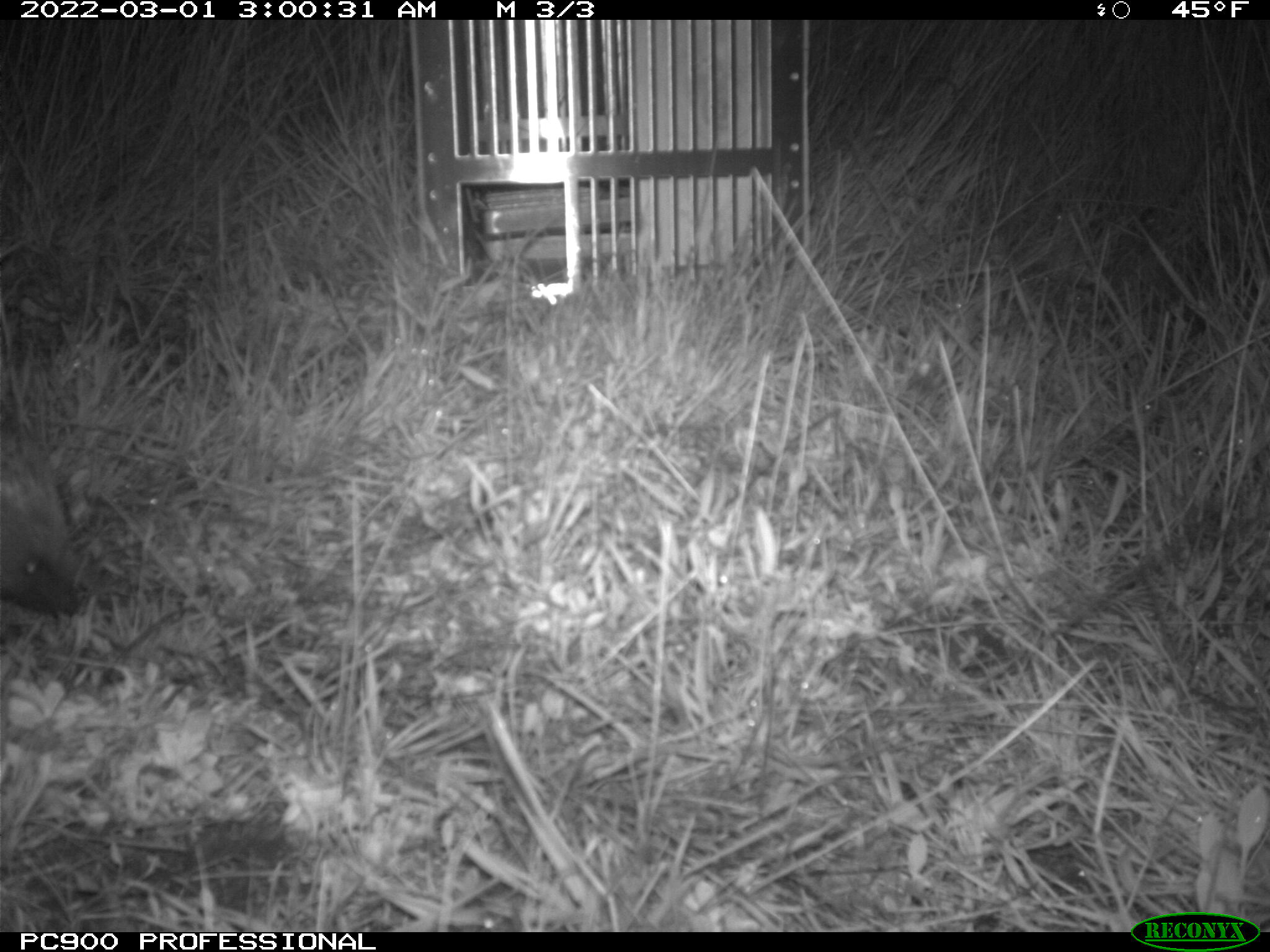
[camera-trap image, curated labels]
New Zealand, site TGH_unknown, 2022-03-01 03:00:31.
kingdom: Animalia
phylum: Chordata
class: Mammalia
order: Eulipotyphla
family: Erinaceidae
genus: Erinaceus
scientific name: Erinaceus europaeus europaeus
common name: european hedgehog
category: hedgehog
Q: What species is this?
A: Hedgehog (european hedgehog) (Erinaceus europaeus europaeus).